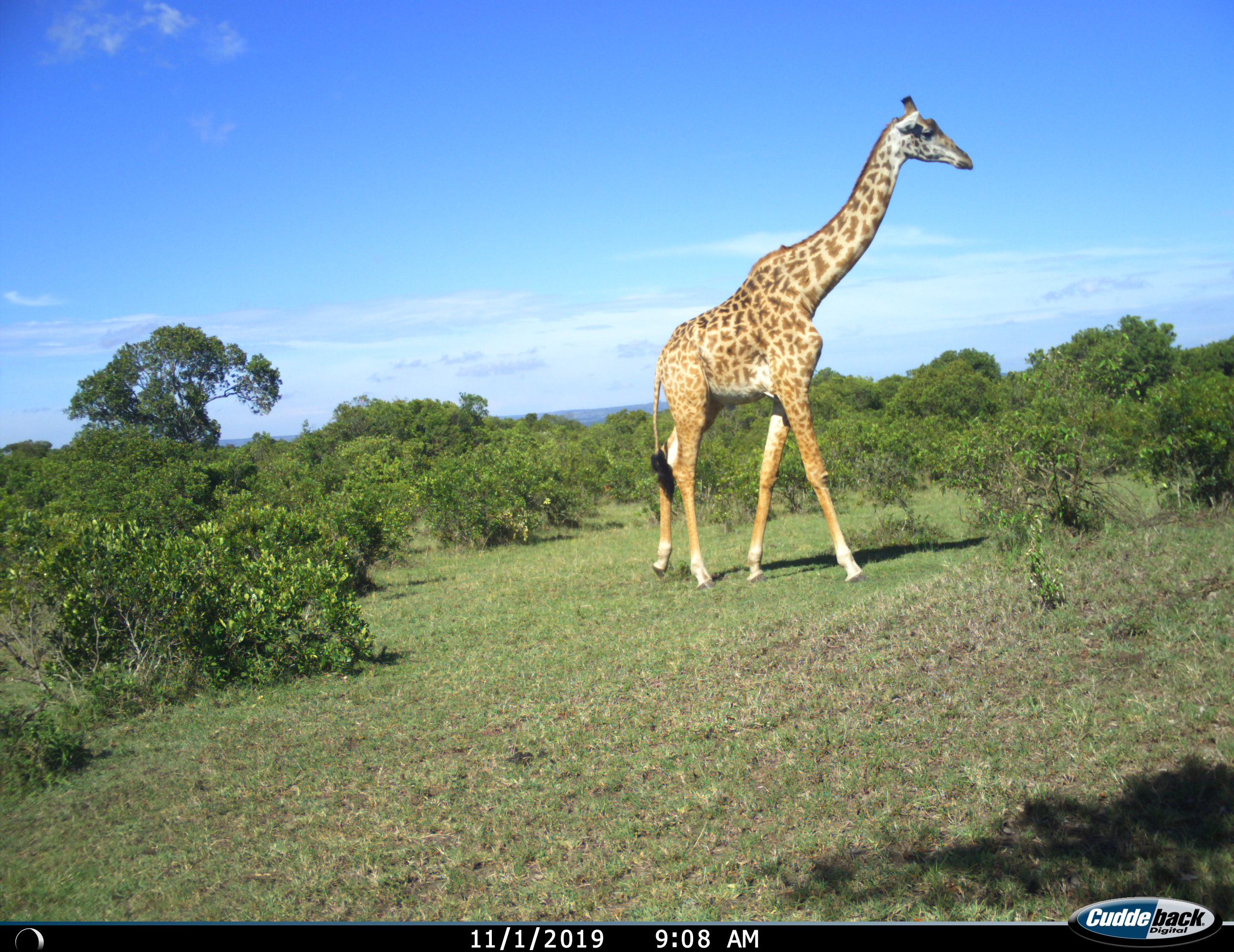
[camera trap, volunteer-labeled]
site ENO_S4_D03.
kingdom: Animalia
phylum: Chordata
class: Mammalia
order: Artiodactyla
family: Giraffidae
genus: Giraffa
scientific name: Giraffa camelopardalis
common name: giraffe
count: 1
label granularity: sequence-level